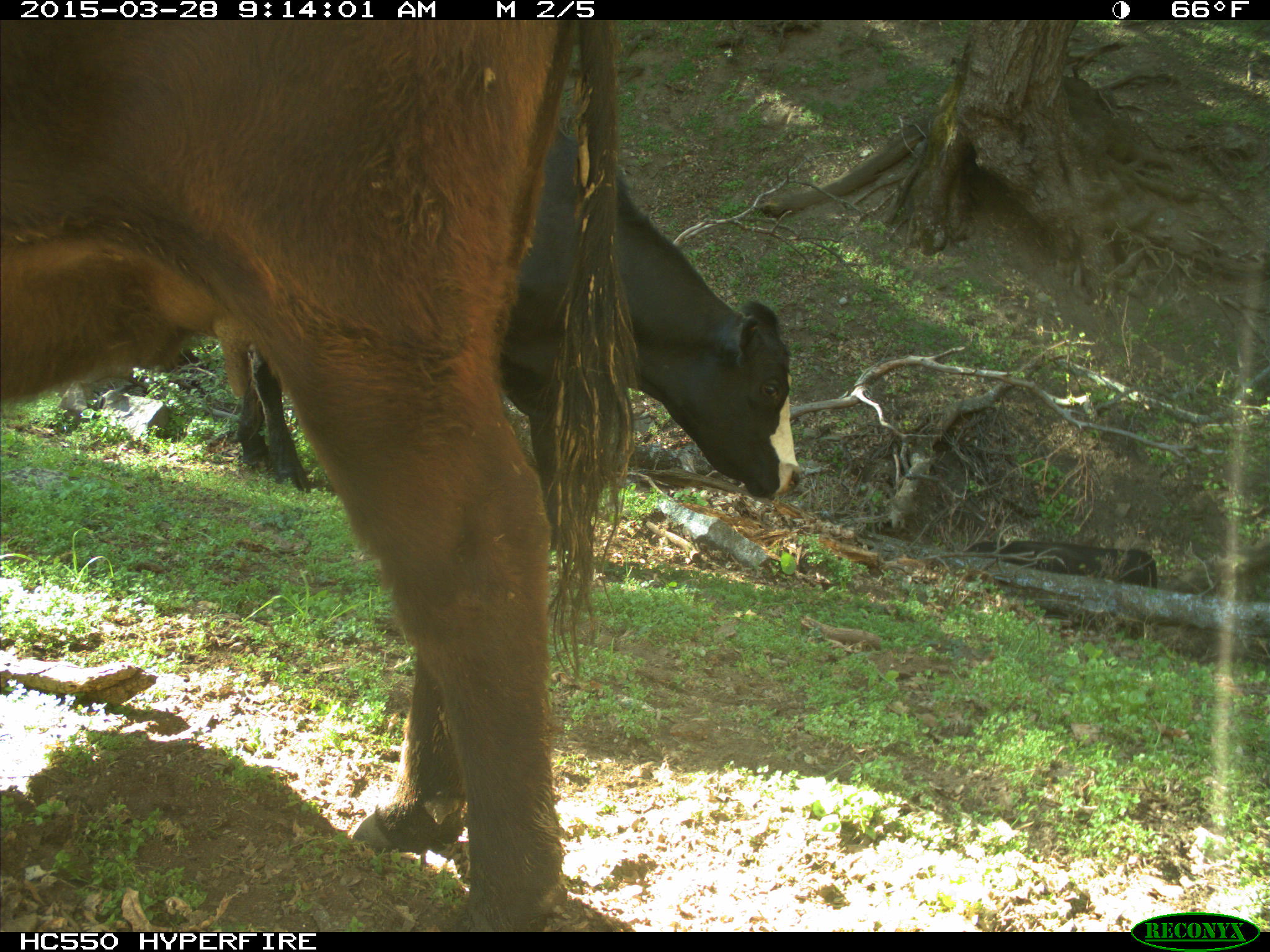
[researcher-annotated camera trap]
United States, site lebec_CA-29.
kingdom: Animalia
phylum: Chordata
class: Mammalia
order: Artiodactyla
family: Bovidae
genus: Bos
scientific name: Bos taurus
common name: domestic cow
Bos taurus (domestic cow).